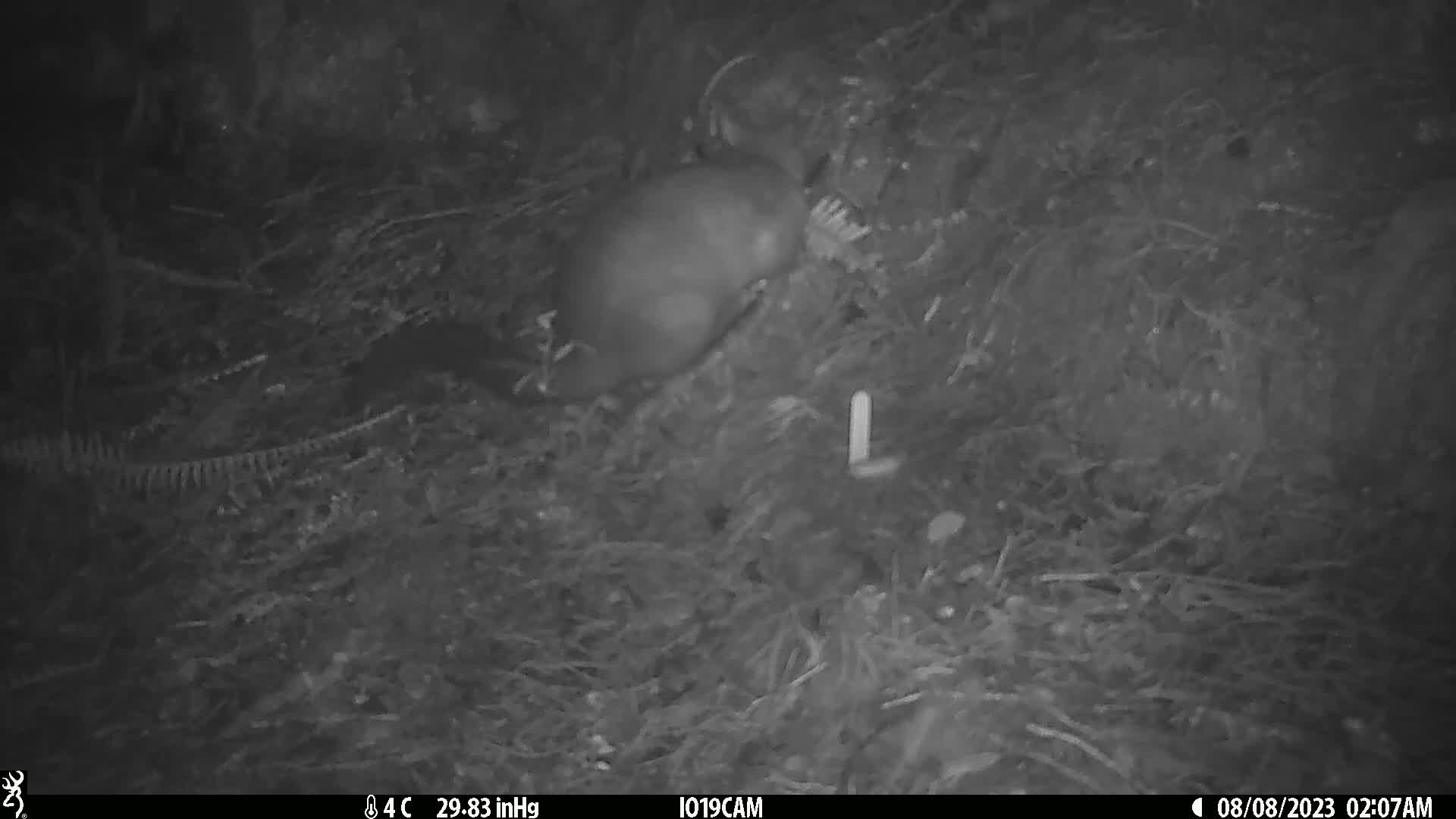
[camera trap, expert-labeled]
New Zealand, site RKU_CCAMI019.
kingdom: Animalia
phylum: Chordata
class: Mammalia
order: Diprotodontia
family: Phalangeridae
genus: Trichosurus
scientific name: Trichosurus vulpecula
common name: common brushtail possum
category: possum